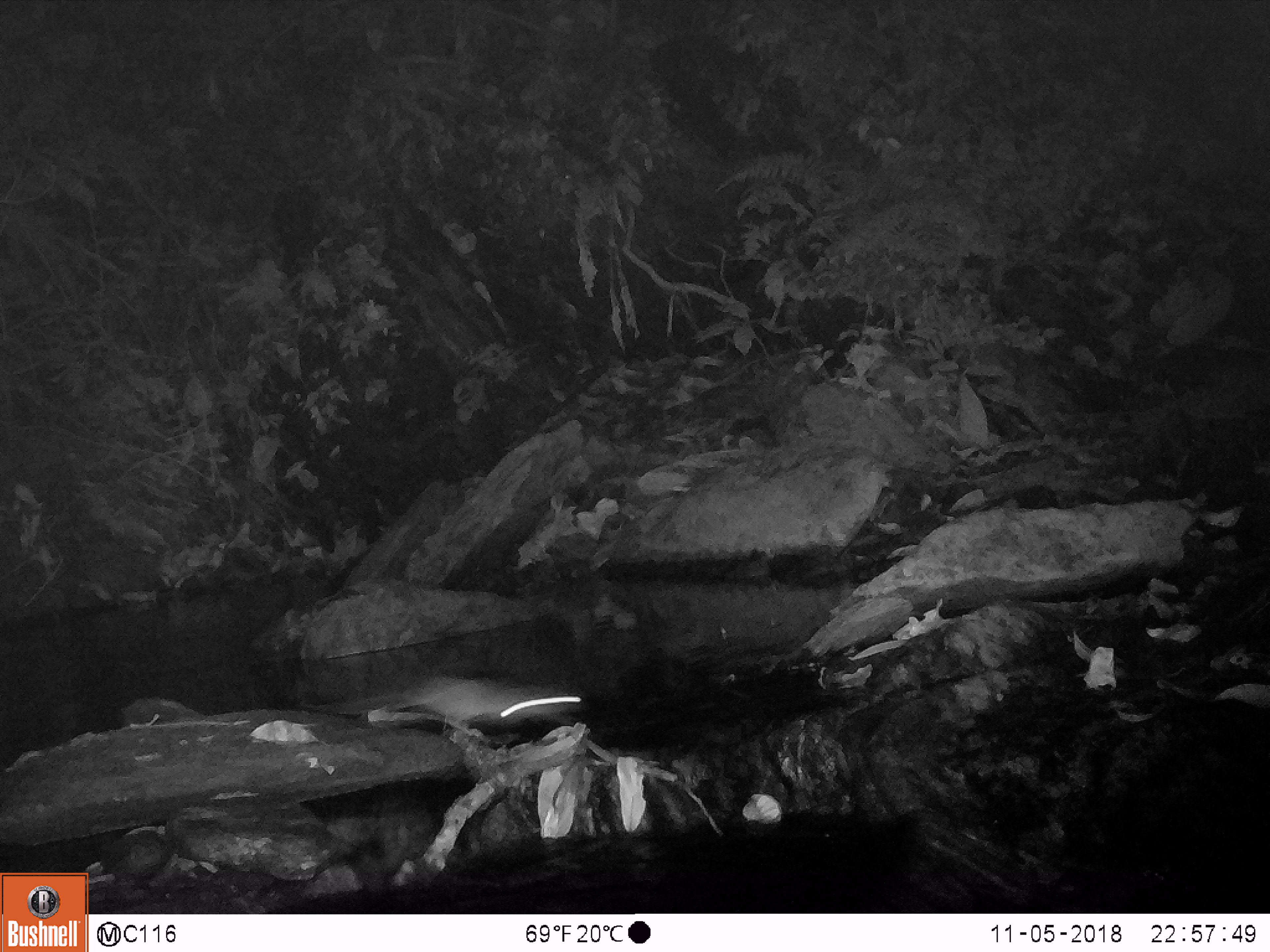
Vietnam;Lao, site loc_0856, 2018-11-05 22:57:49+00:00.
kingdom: Animalia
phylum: Chordata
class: Mammalia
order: Rodentia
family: Muridae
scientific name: Muridae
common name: old-world mice and rats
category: unidentified murid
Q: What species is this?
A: Unidentified murid (old-world mice and rats) (Muridae).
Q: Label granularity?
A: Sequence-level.